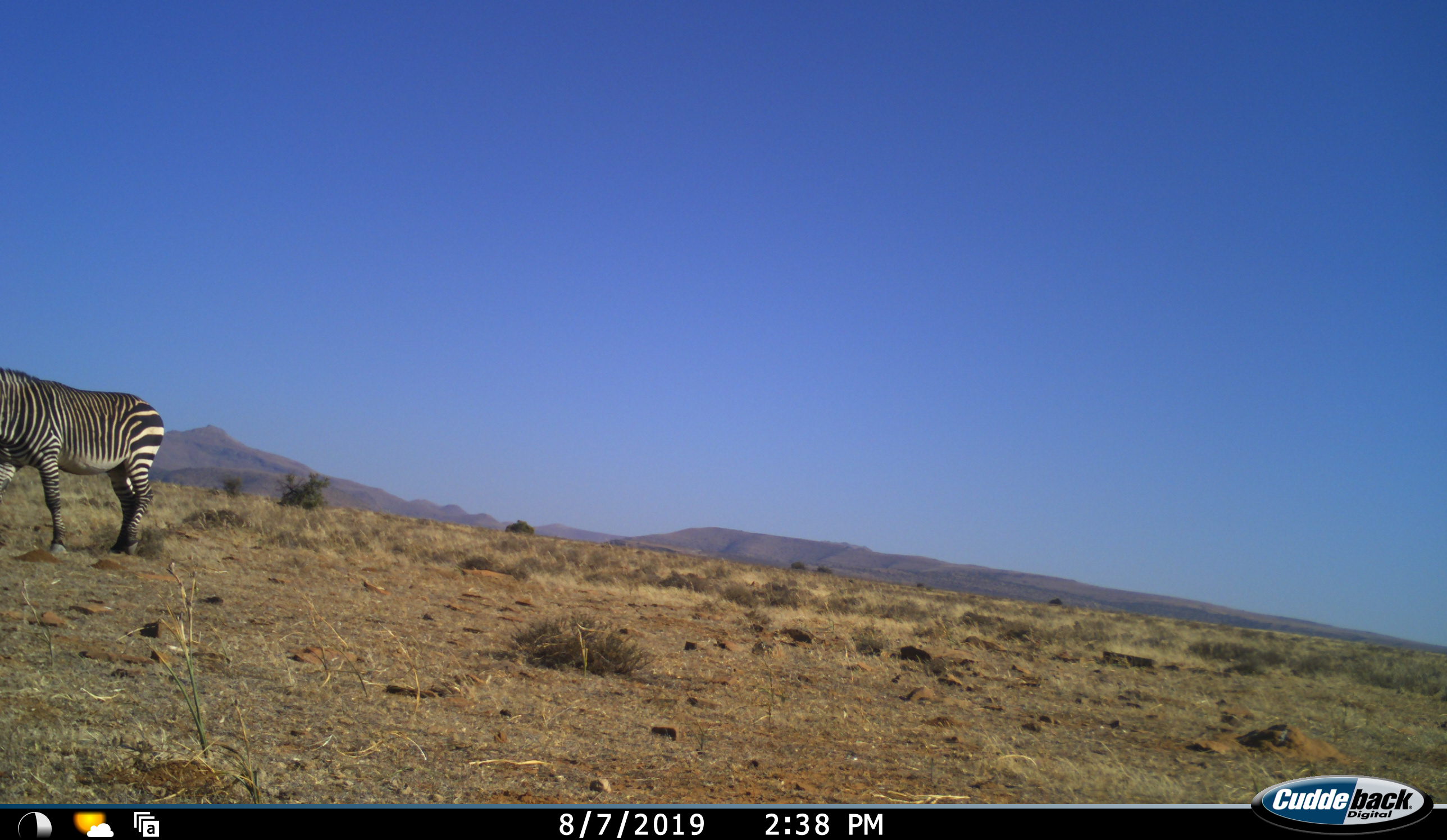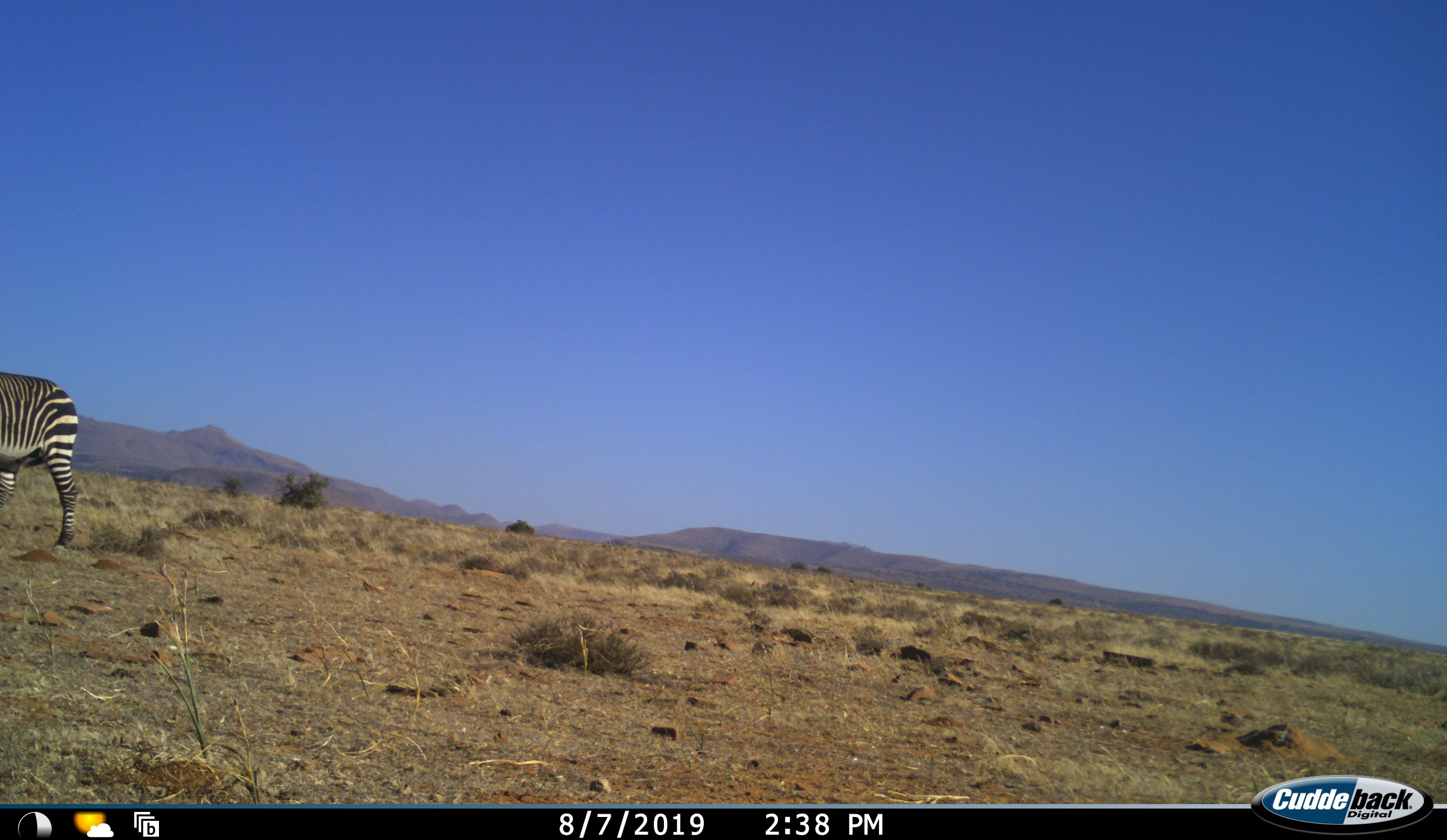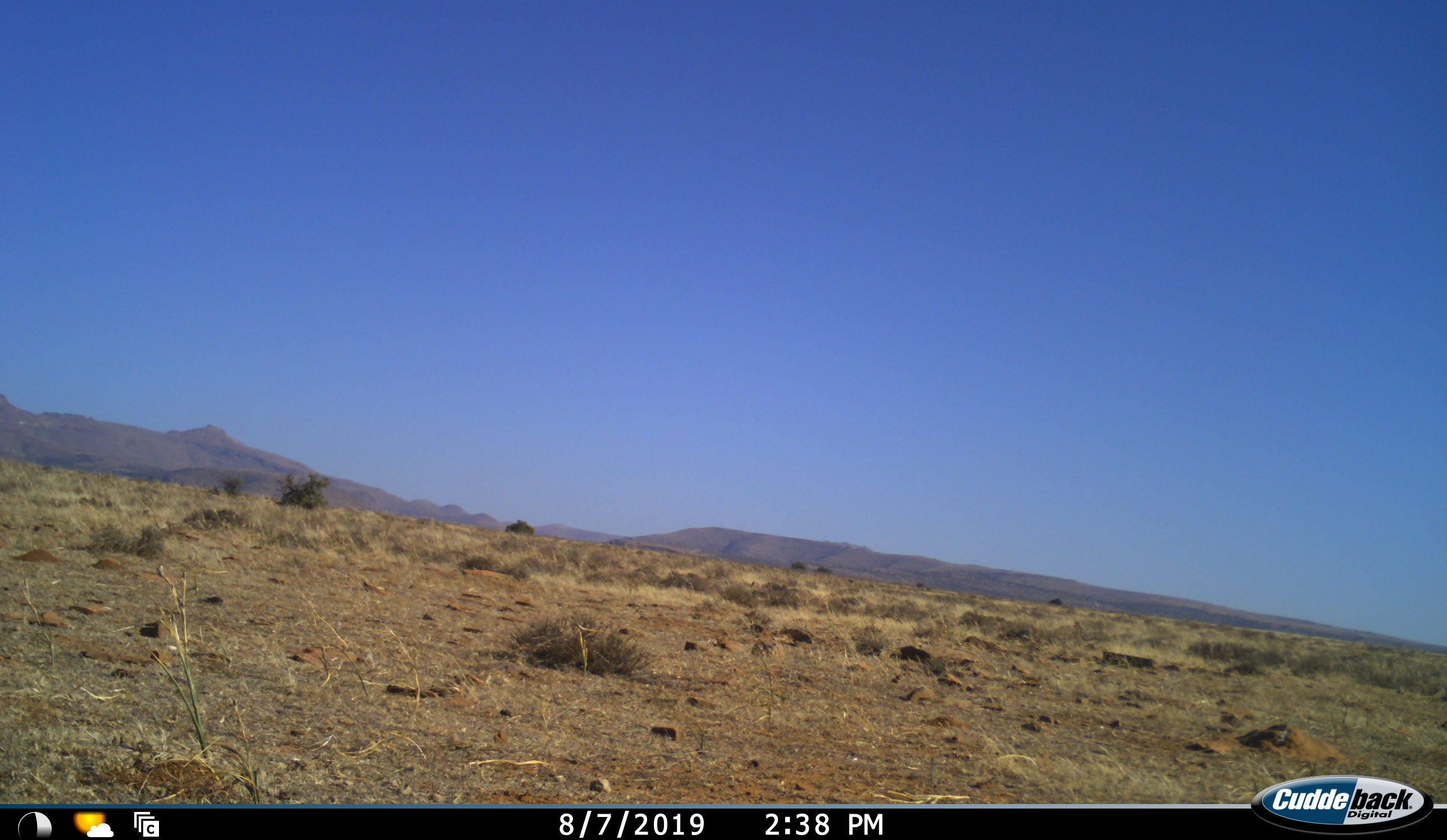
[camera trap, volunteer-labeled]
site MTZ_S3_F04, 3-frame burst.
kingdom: Animalia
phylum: Chordata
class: Mammalia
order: Perissodactyla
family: Equidae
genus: Equus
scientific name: Equus zebra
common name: mountain zebra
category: zebramountain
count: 1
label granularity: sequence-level